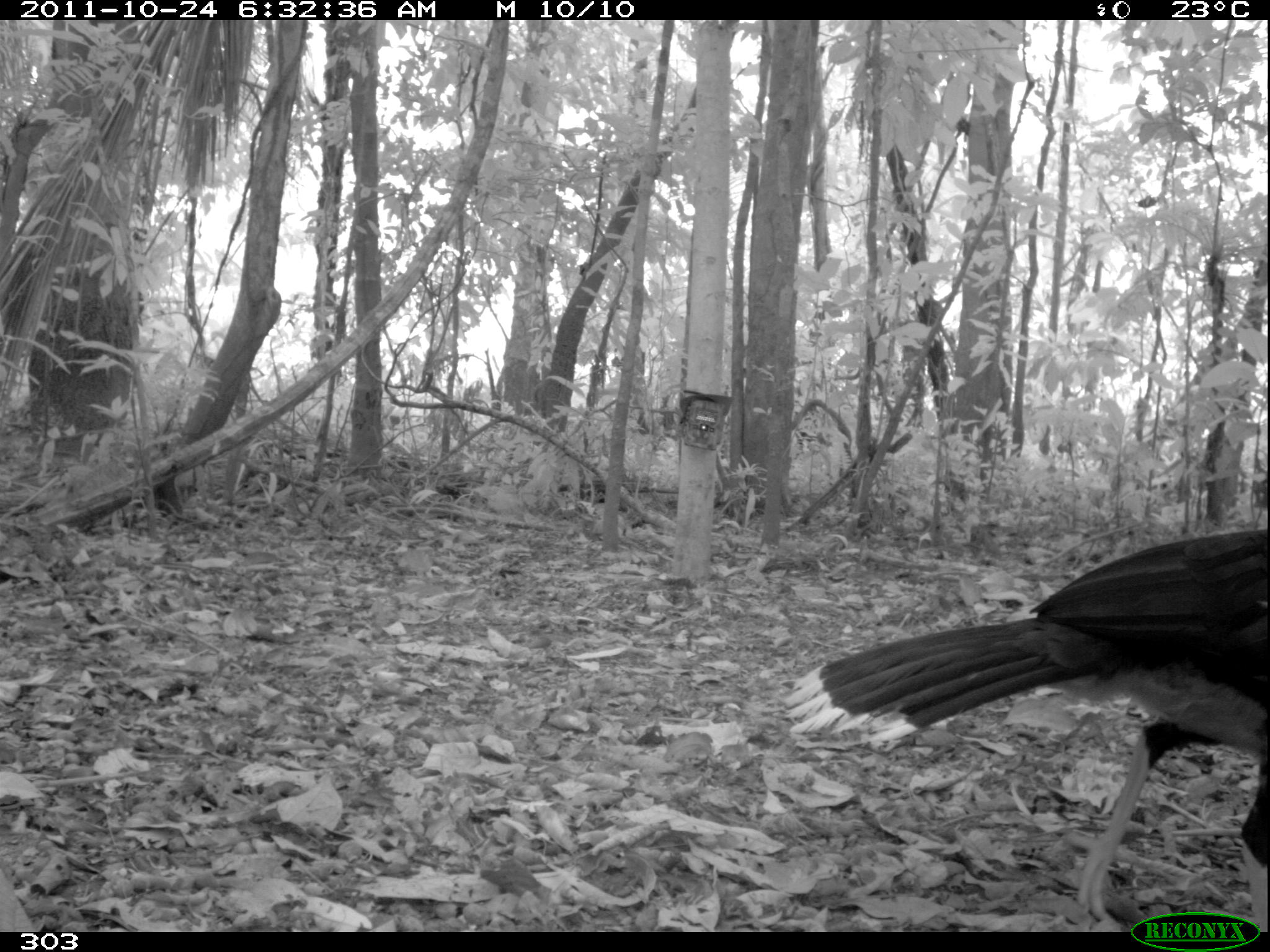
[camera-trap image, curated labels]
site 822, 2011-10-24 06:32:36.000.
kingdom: Animalia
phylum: Chordata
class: Aves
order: Galliformes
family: Cracidae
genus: Mitu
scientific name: Mitu tuberosum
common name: razor-billed curassow